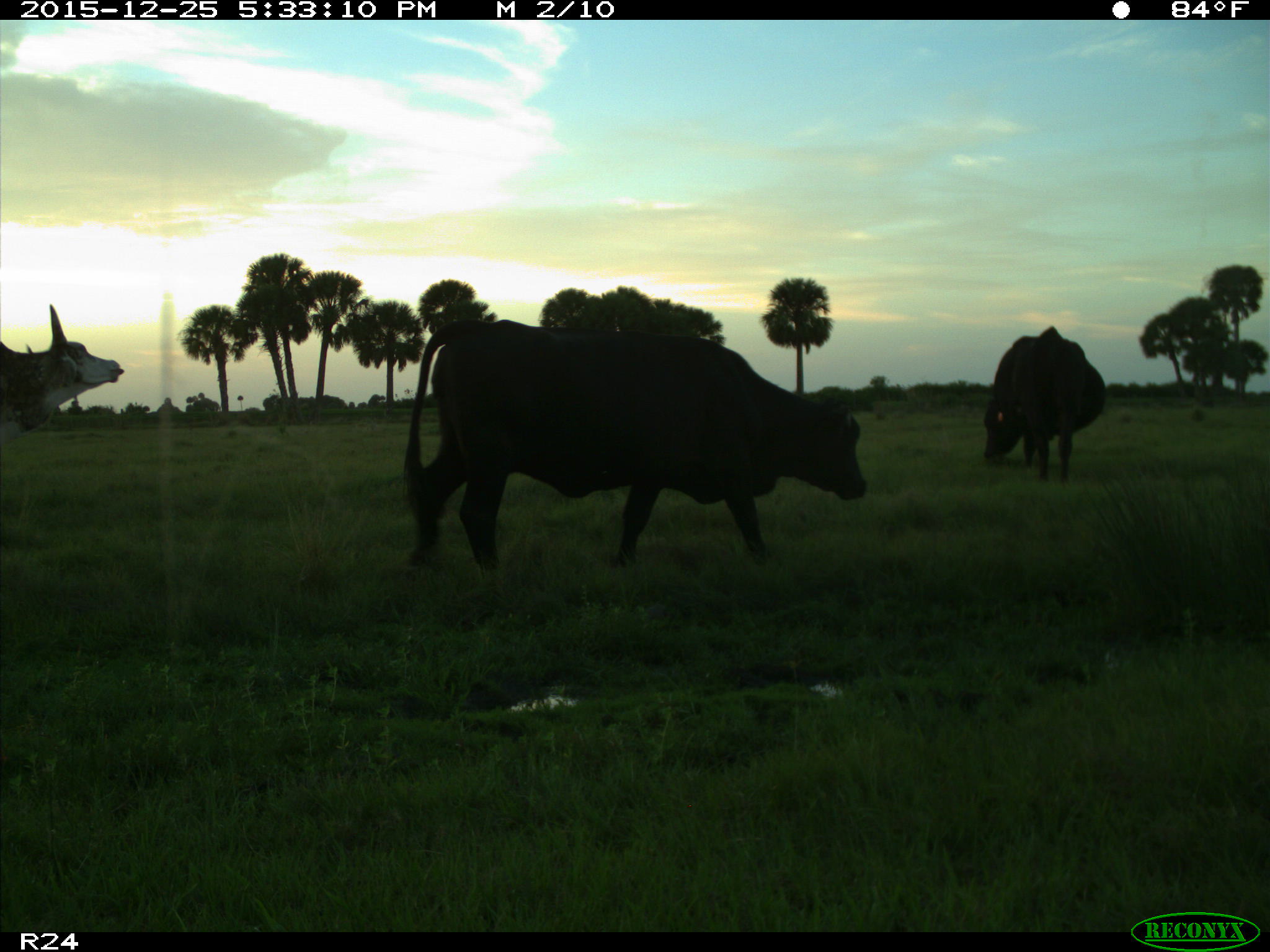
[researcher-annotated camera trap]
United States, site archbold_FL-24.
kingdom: Animalia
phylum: Chordata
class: Mammalia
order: Artiodactyla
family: Bovidae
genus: Bos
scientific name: Bos taurus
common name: domestic cow